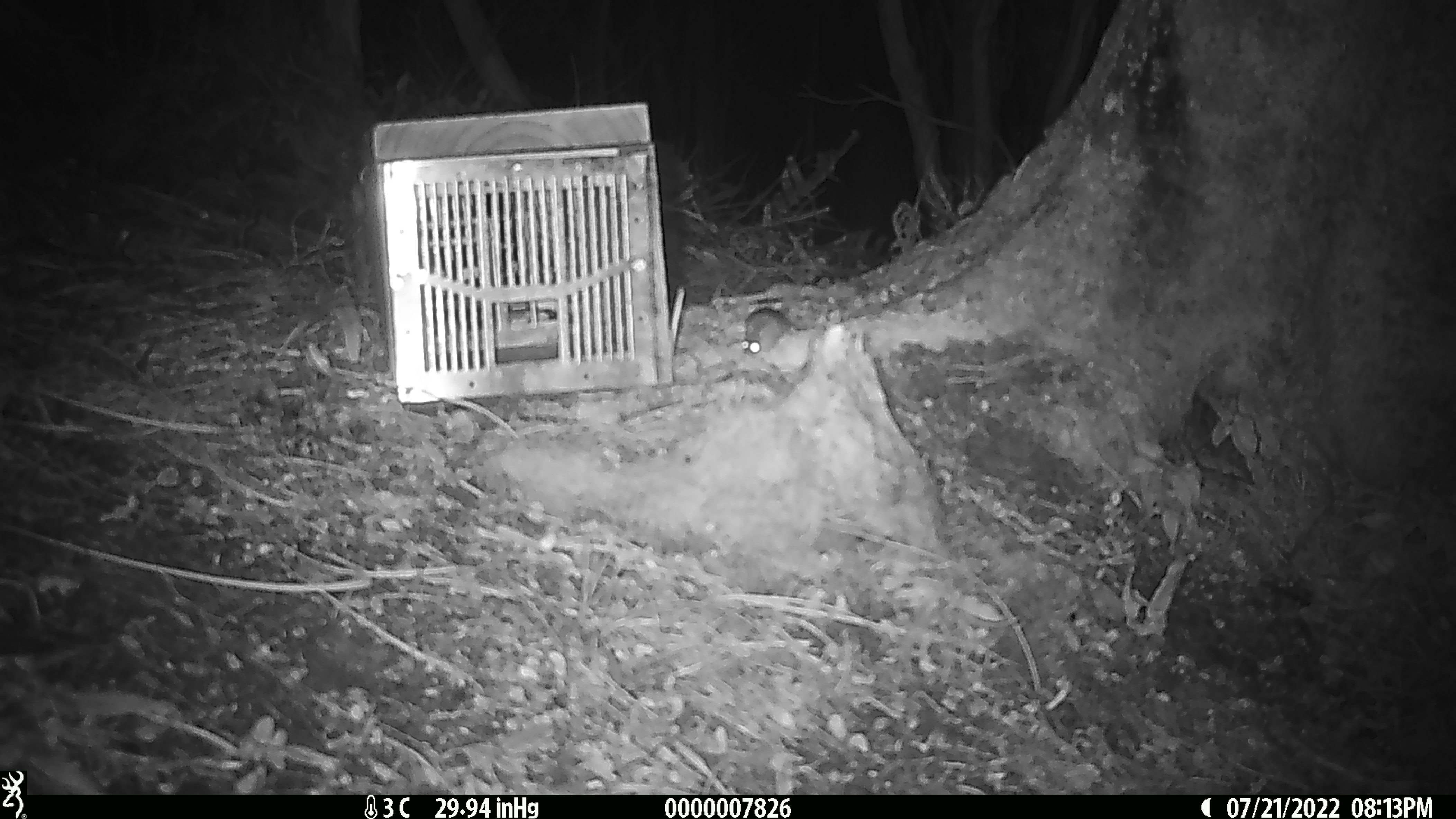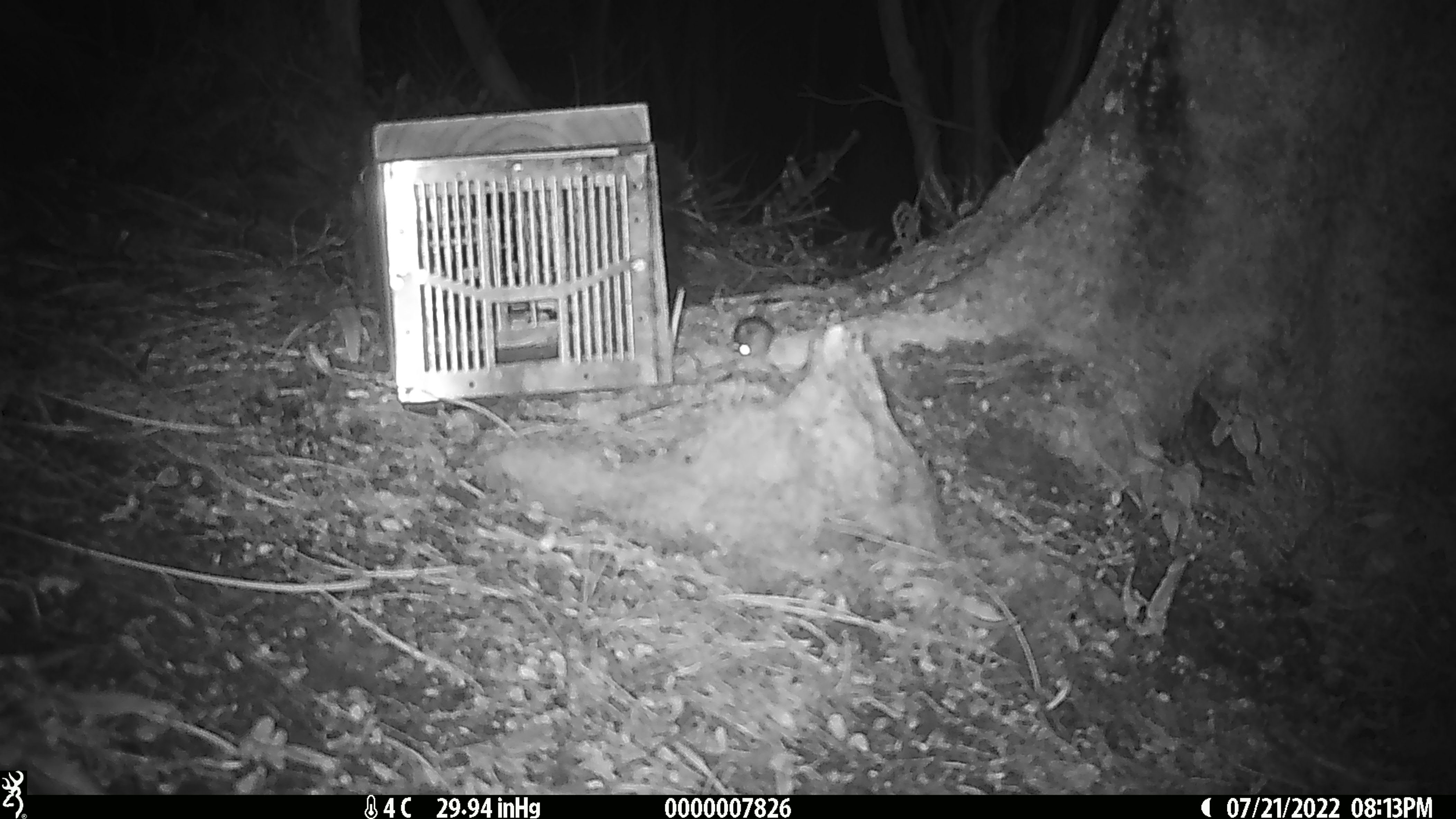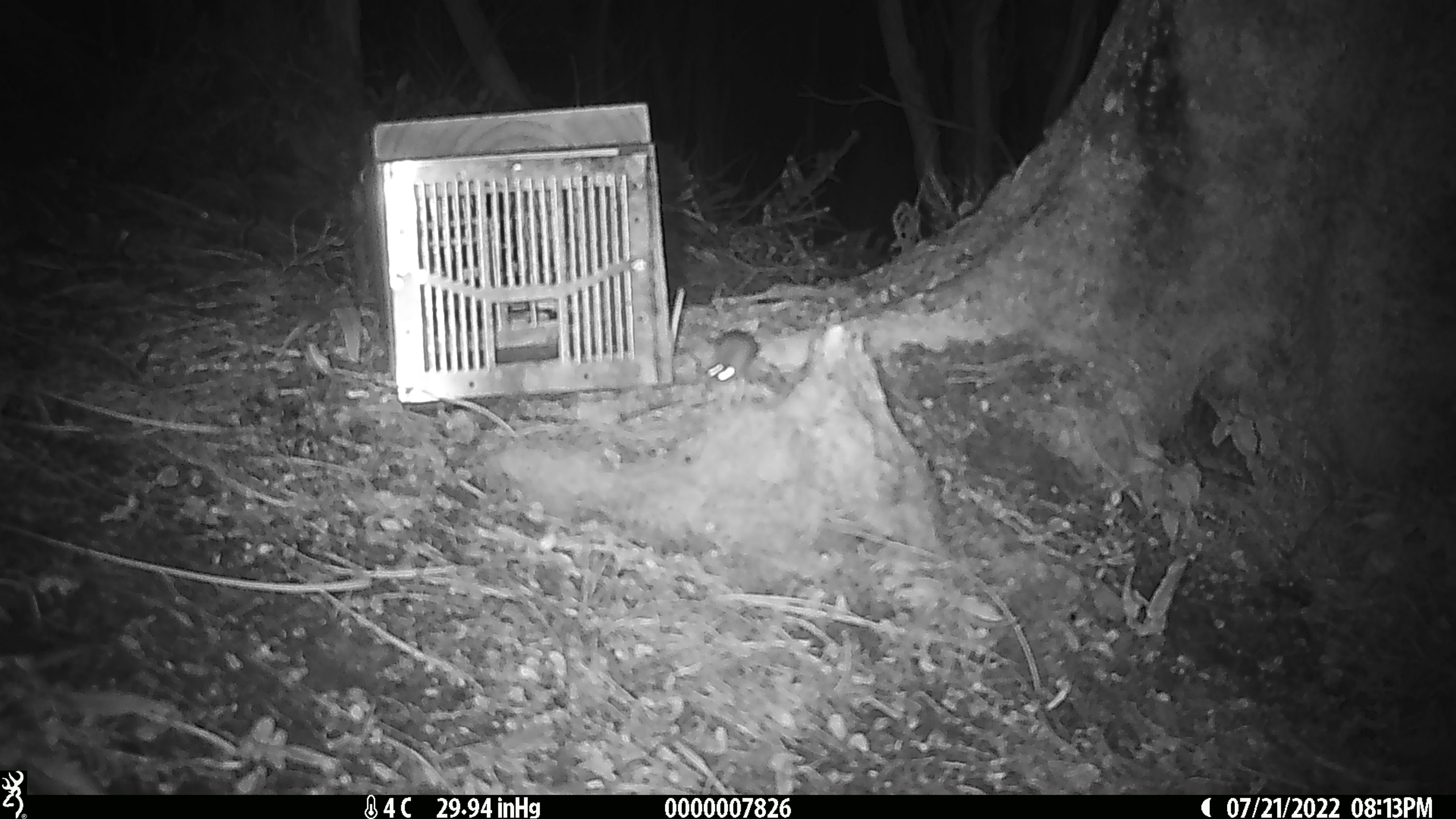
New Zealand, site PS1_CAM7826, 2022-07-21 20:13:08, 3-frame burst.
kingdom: Animalia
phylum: Chordata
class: Mammalia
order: Rodentia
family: Muridae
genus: Mus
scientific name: Mus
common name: mouse